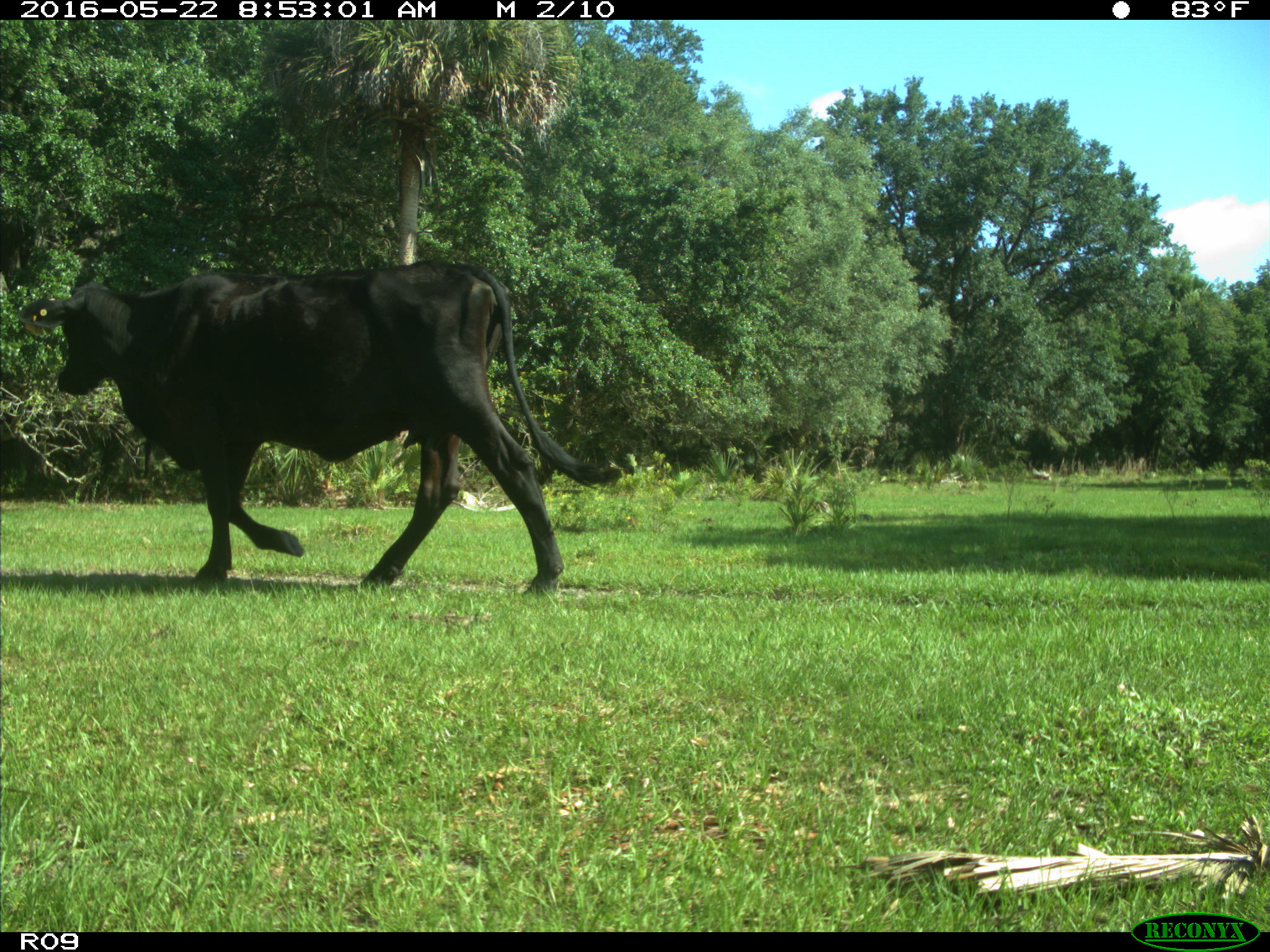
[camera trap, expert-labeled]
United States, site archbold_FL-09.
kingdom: Animalia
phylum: Chordata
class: Mammalia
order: Artiodactyla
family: Bovidae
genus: Bos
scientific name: Bos taurus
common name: domestic cow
Bos taurus (domestic cow).